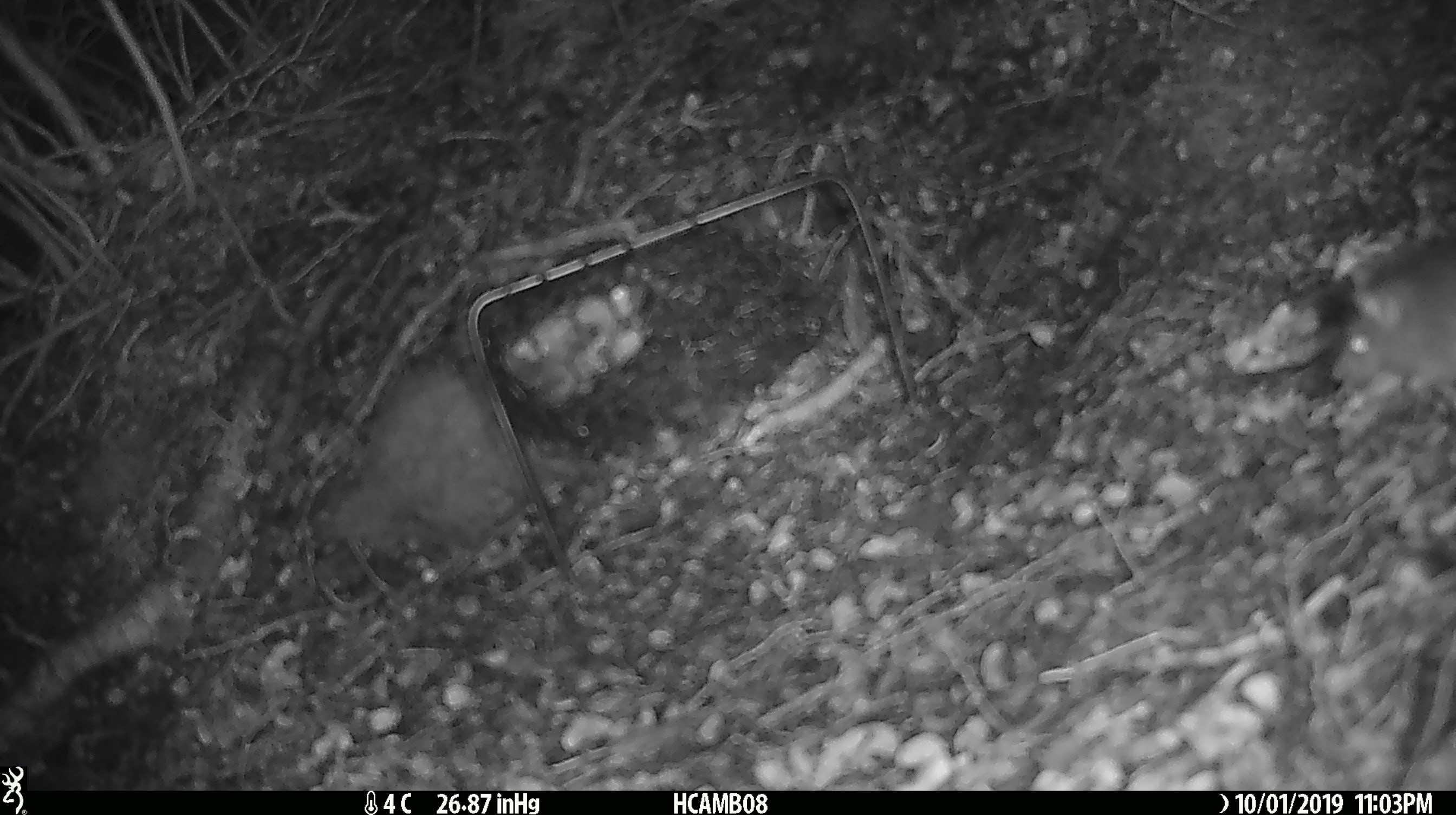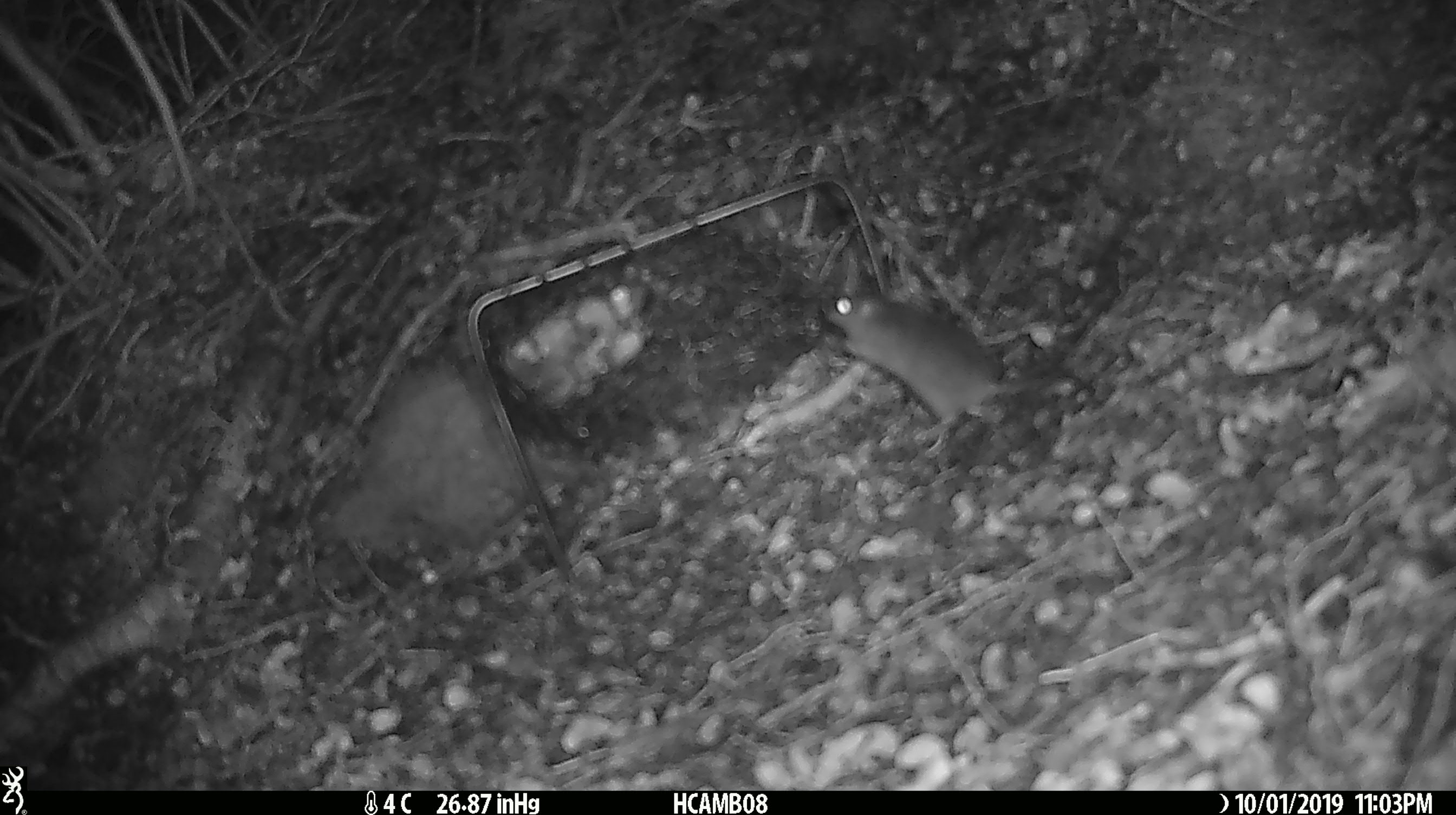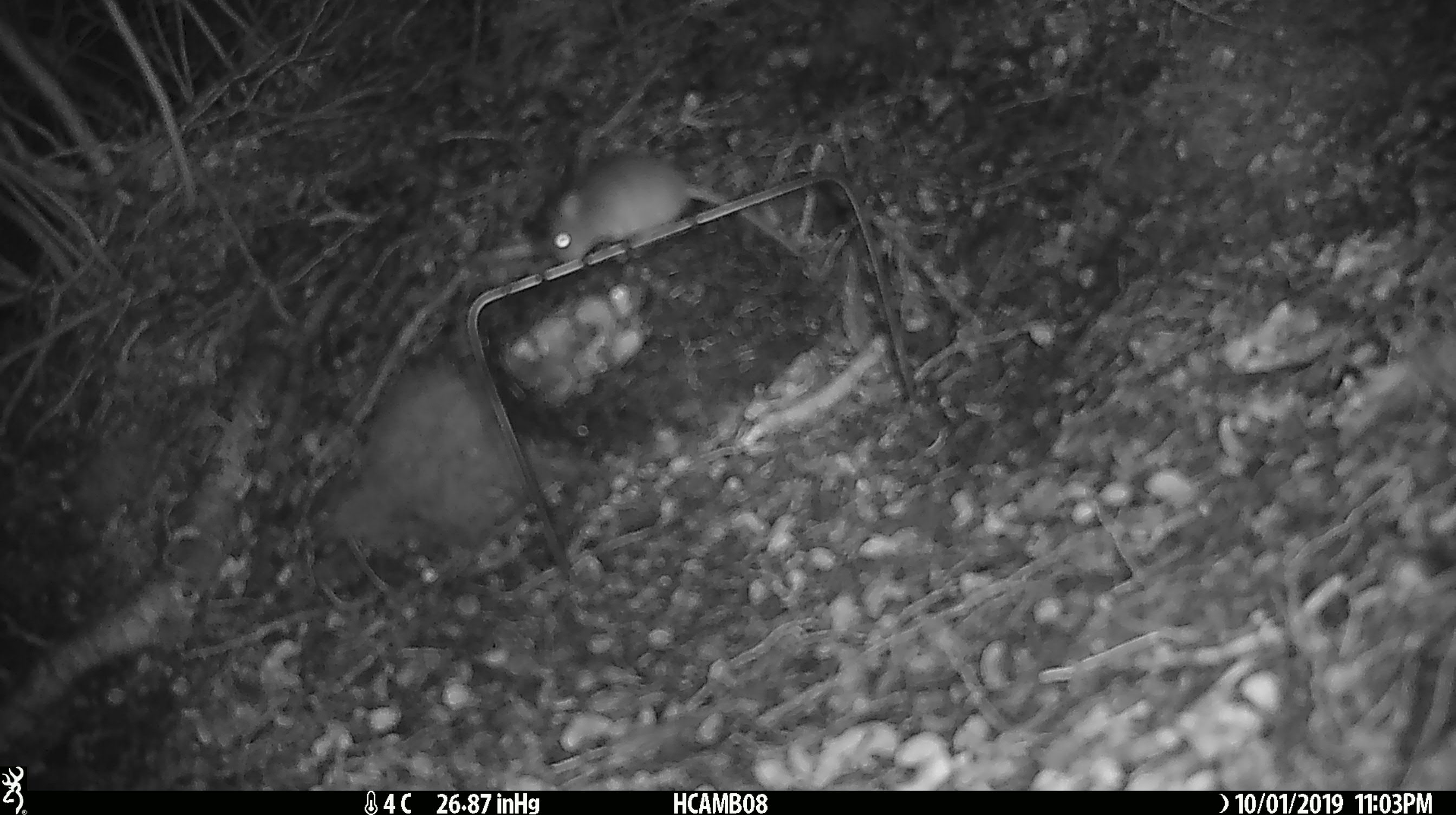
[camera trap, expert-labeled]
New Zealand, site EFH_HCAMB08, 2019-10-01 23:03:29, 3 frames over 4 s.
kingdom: Animalia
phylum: Chordata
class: Mammalia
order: Rodentia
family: Muridae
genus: Mus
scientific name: Mus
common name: mouse